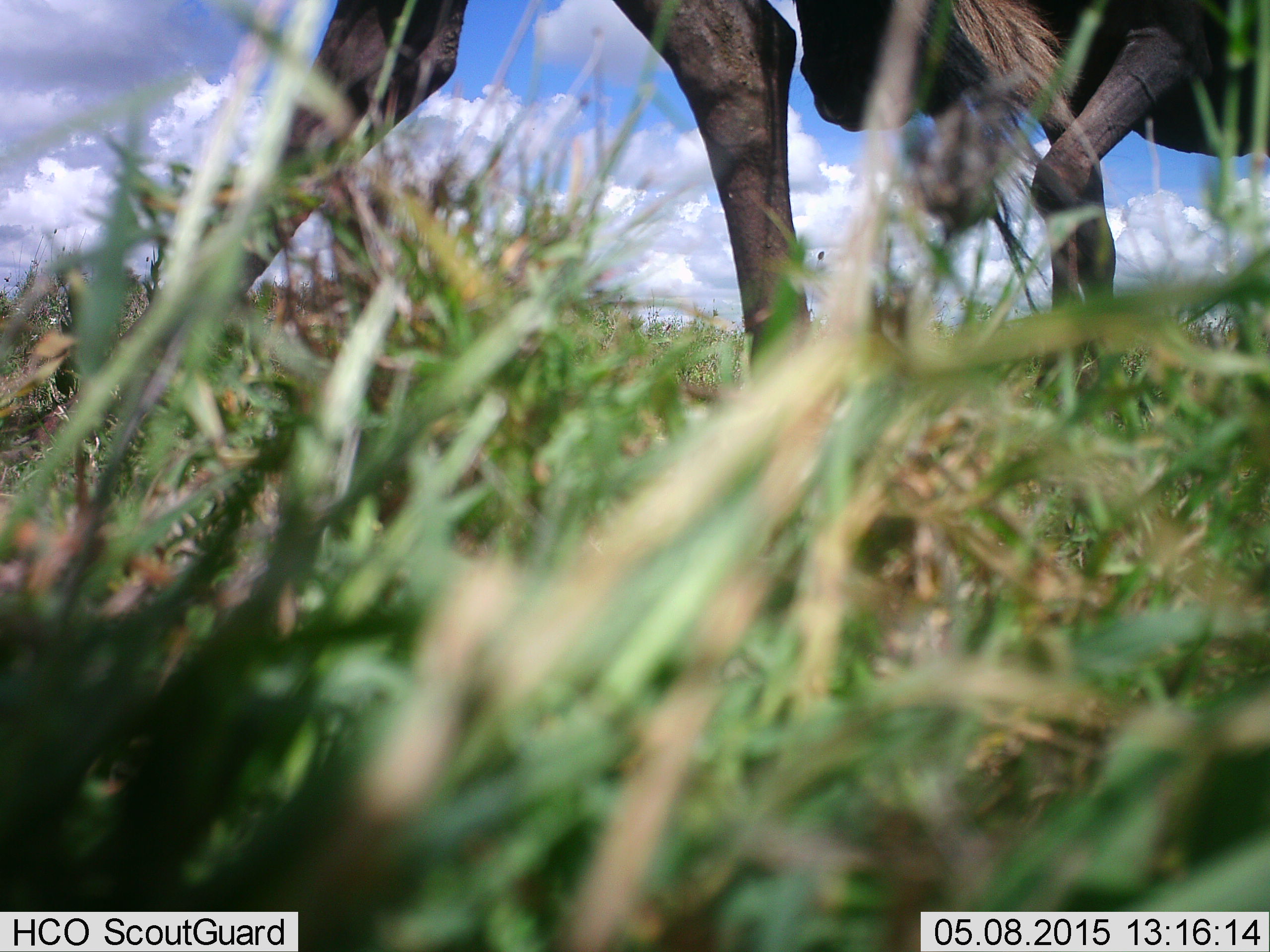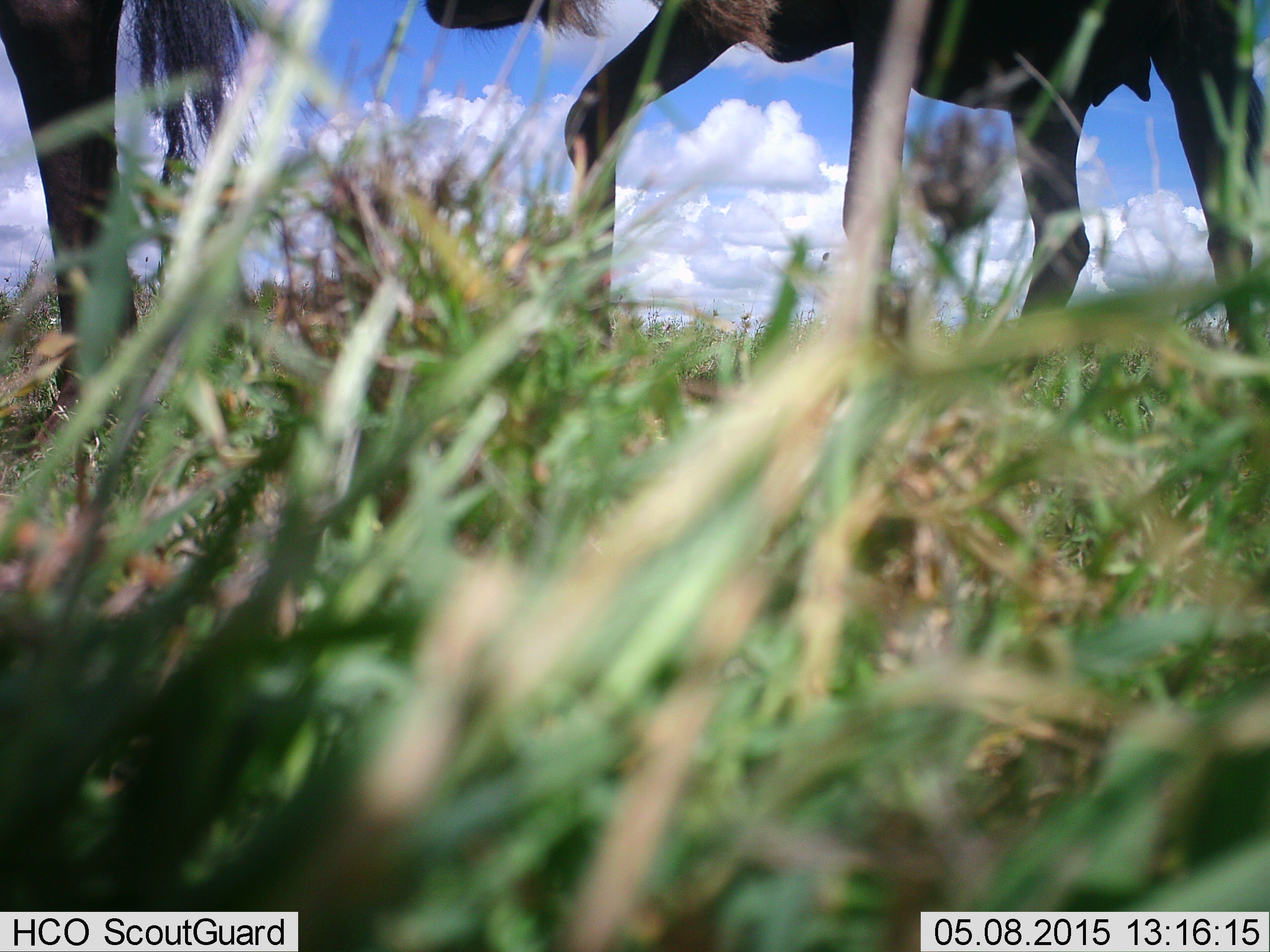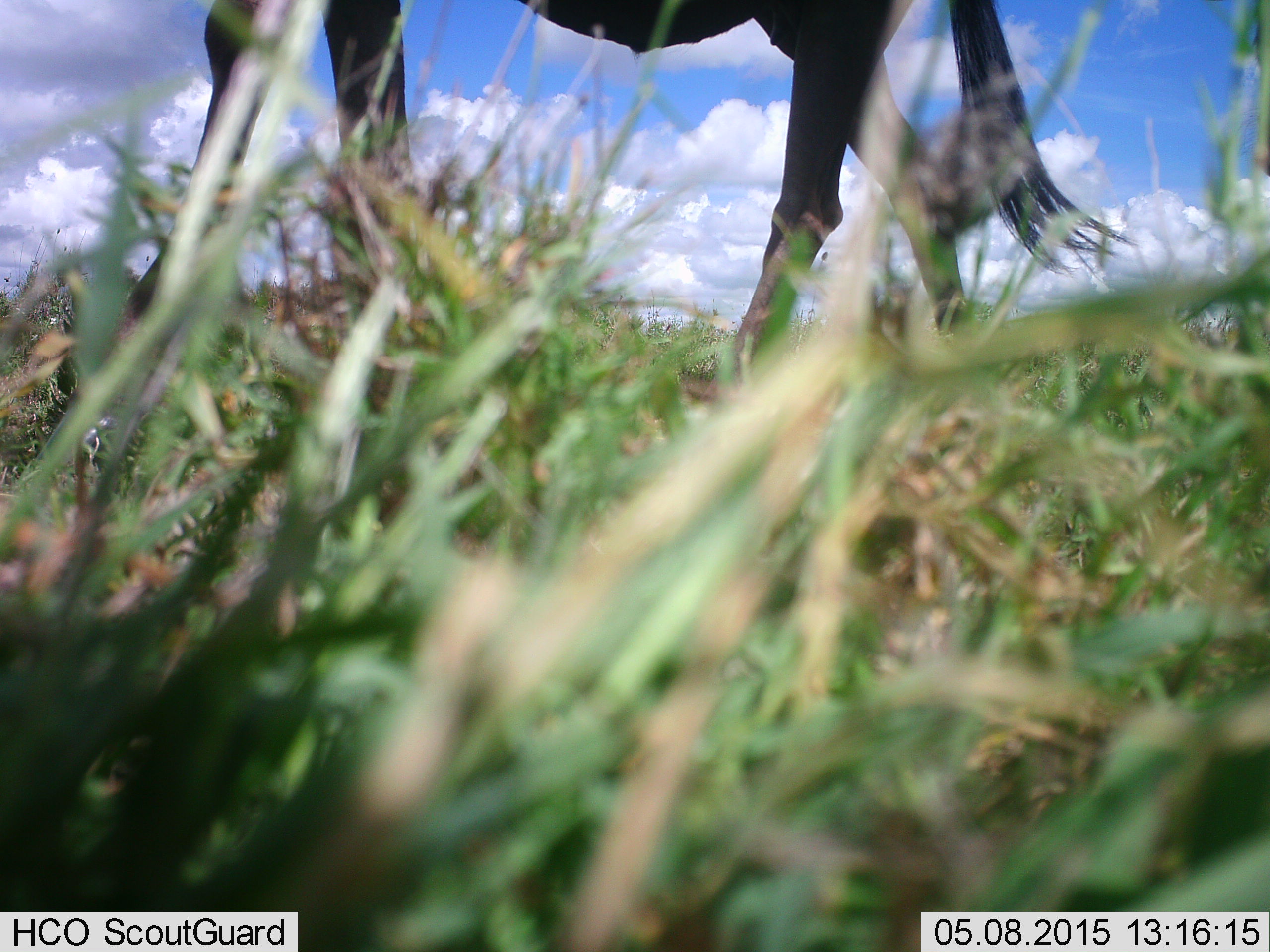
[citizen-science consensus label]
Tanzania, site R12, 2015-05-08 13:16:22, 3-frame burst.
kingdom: Animalia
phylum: Chordata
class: Mammalia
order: Artiodactyla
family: Bovidae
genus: Connochaetes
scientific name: Connochaetes taurinus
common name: blue wildebeest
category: wildebeest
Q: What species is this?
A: Wildebeest (blue wildebeest) (Connochaetes taurinus).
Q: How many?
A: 2.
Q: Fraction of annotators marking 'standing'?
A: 10%.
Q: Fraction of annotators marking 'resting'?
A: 0%.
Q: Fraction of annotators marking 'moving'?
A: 90%.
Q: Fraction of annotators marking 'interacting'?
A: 0%.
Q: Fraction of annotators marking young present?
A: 0%.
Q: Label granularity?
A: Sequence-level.